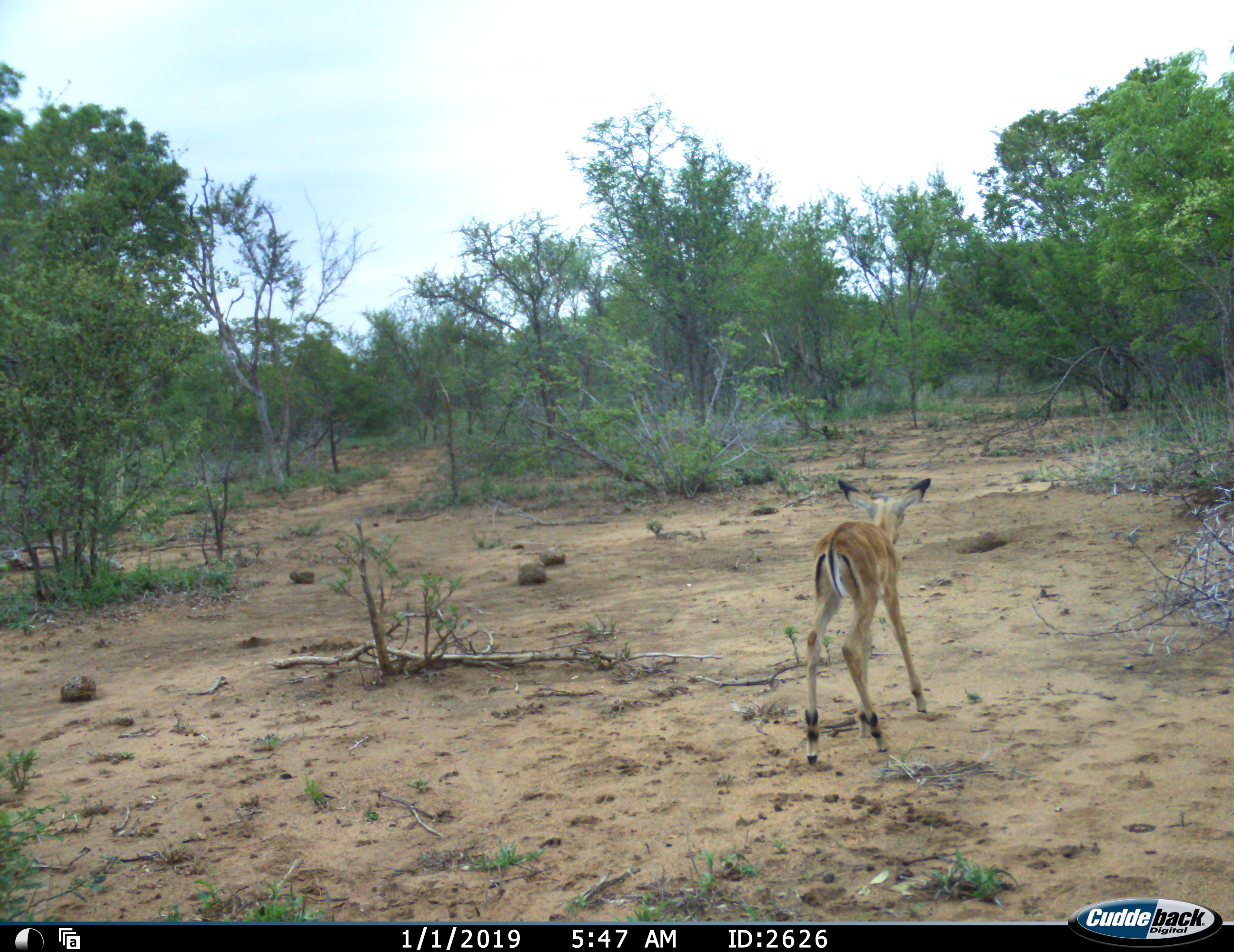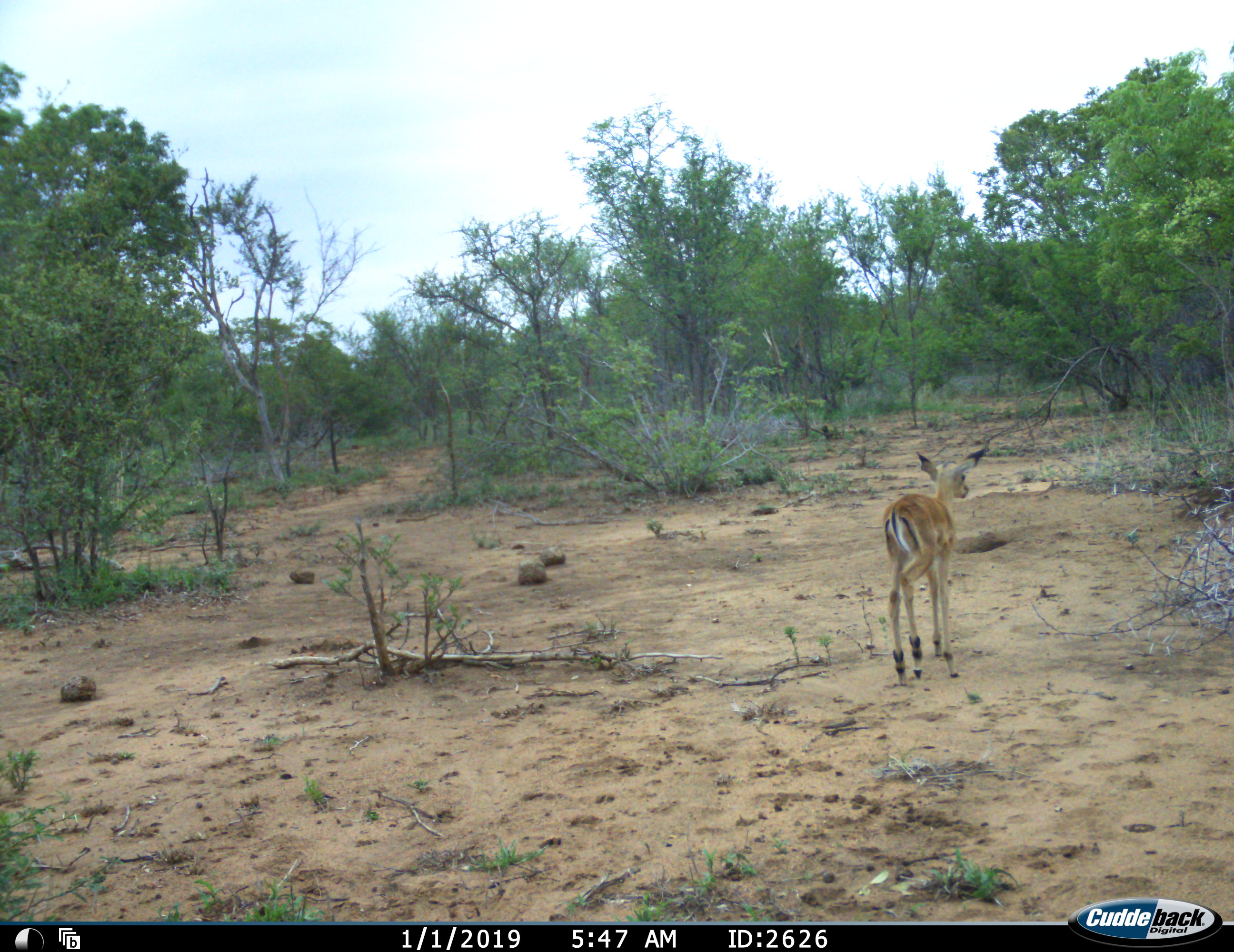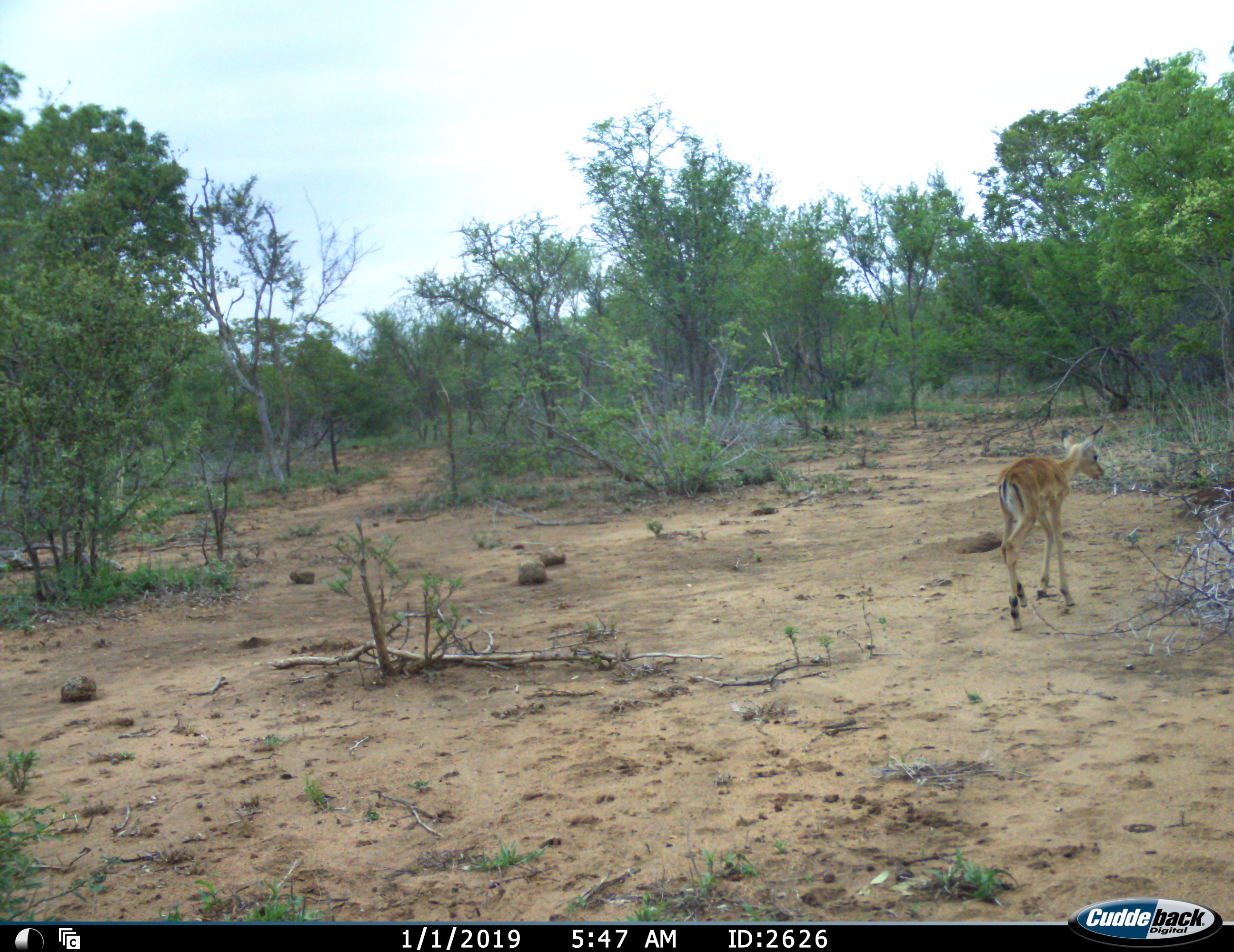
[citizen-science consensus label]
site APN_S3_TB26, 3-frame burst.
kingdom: Animalia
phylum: Chordata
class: Mammalia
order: Artiodactyla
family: Bovidae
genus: Aepyceros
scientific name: Aepyceros melampus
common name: impala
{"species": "impala (Aepyceros melampus)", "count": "1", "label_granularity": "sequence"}